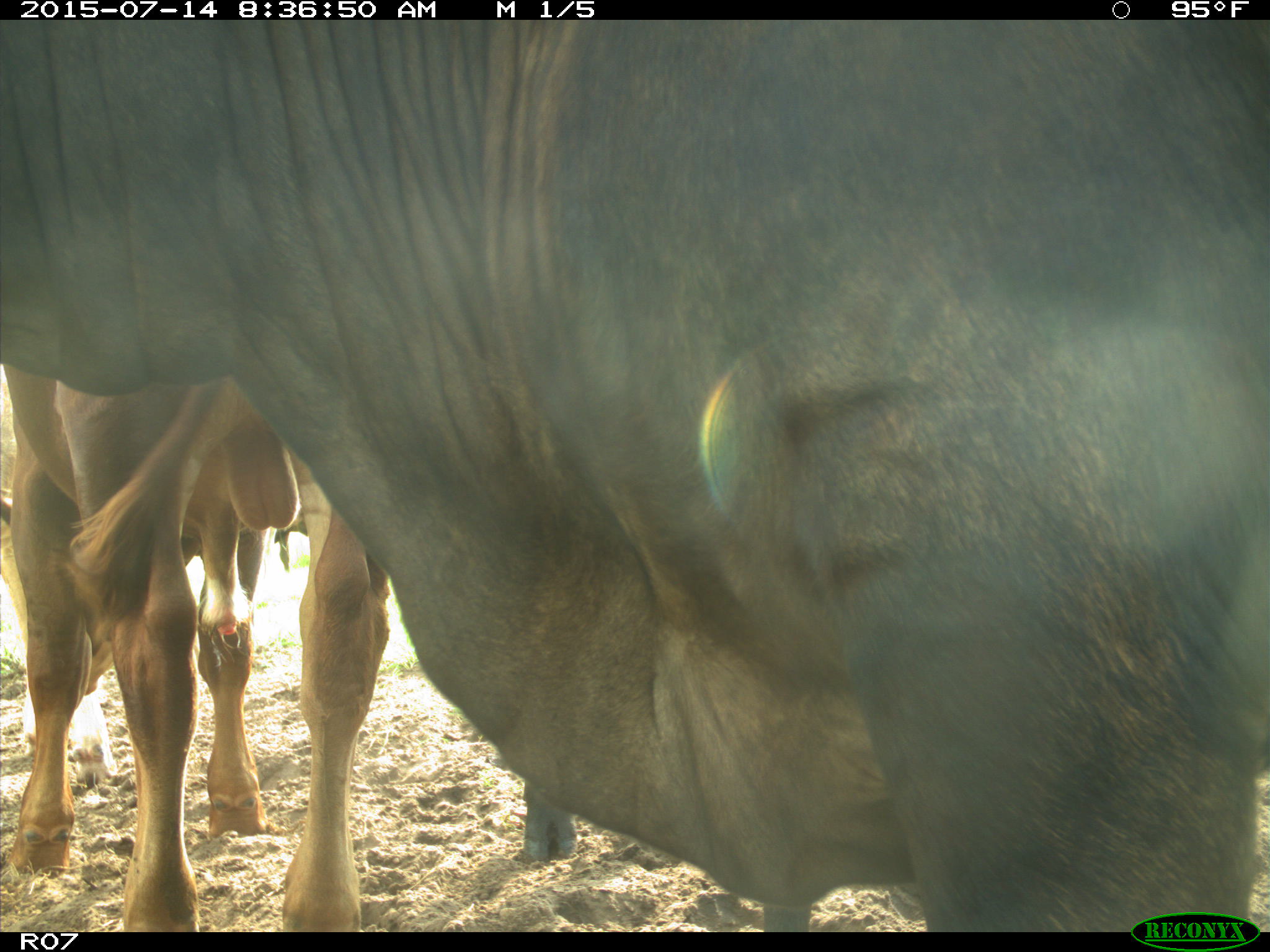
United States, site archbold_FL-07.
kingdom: Animalia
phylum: Chordata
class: Mammalia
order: Artiodactyla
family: Bovidae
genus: Bos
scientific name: Bos taurus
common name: domestic cow